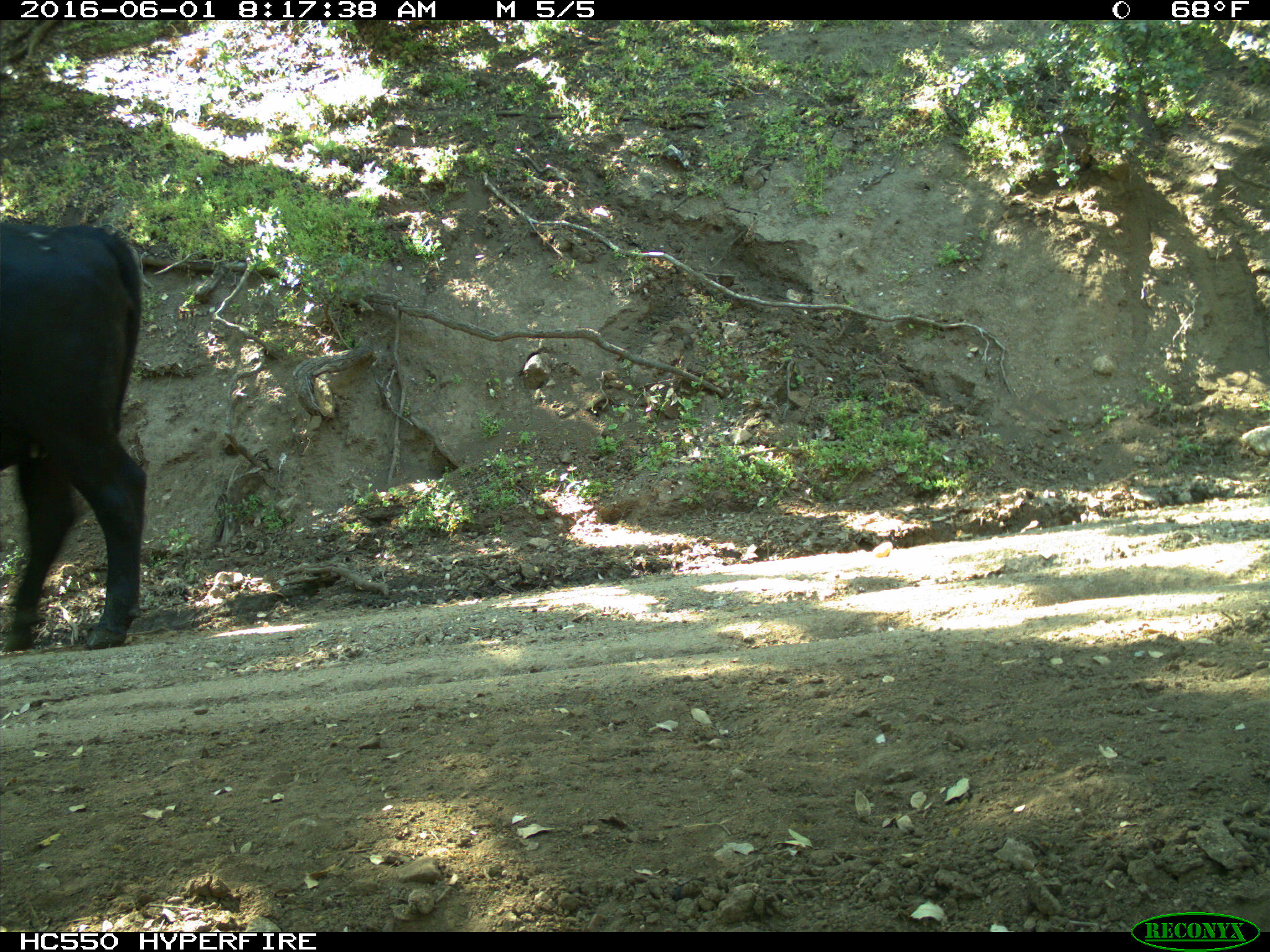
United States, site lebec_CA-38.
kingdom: Animalia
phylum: Chordata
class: Mammalia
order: Artiodactyla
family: Bovidae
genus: Bos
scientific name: Bos taurus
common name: domestic cow